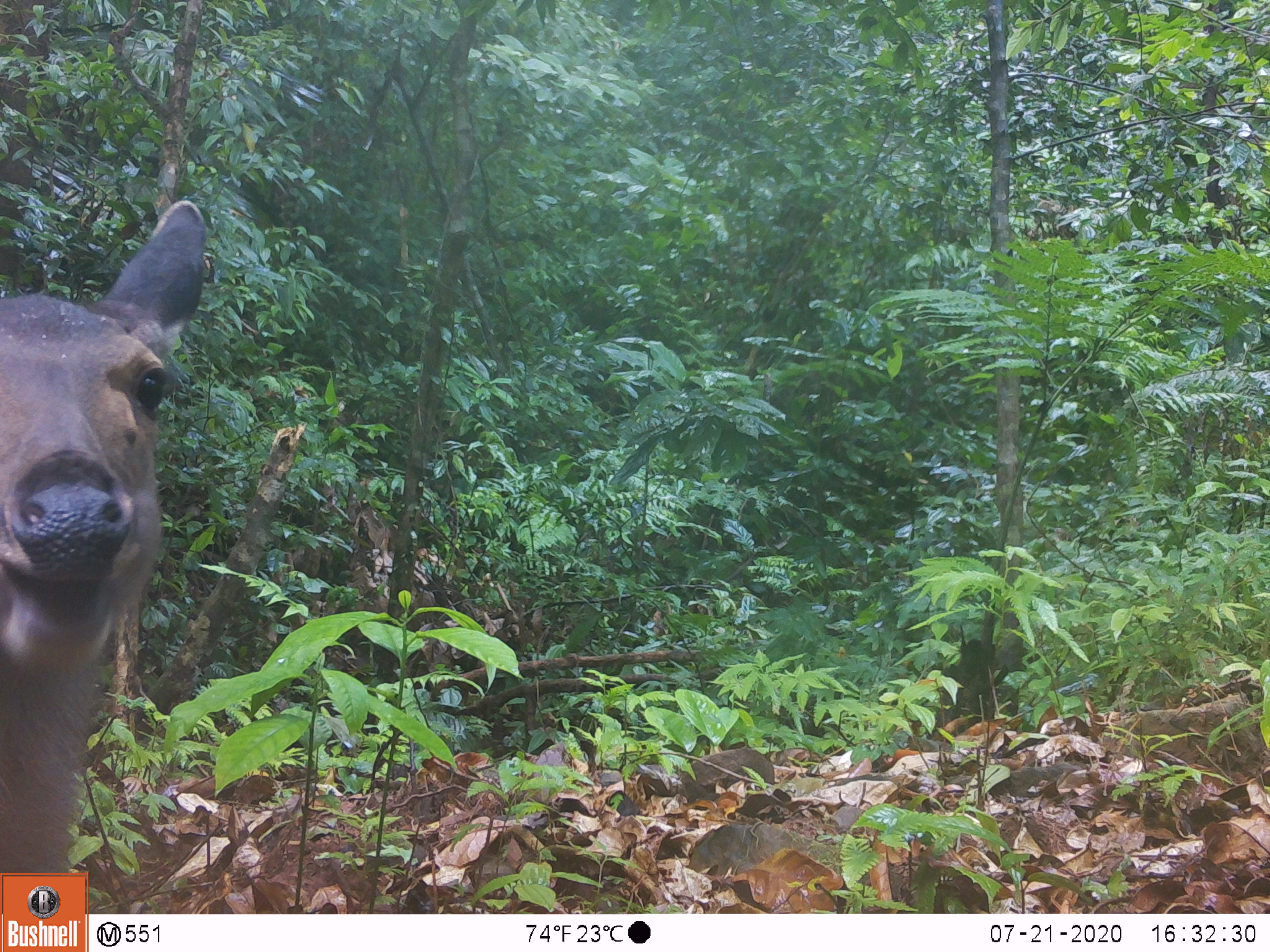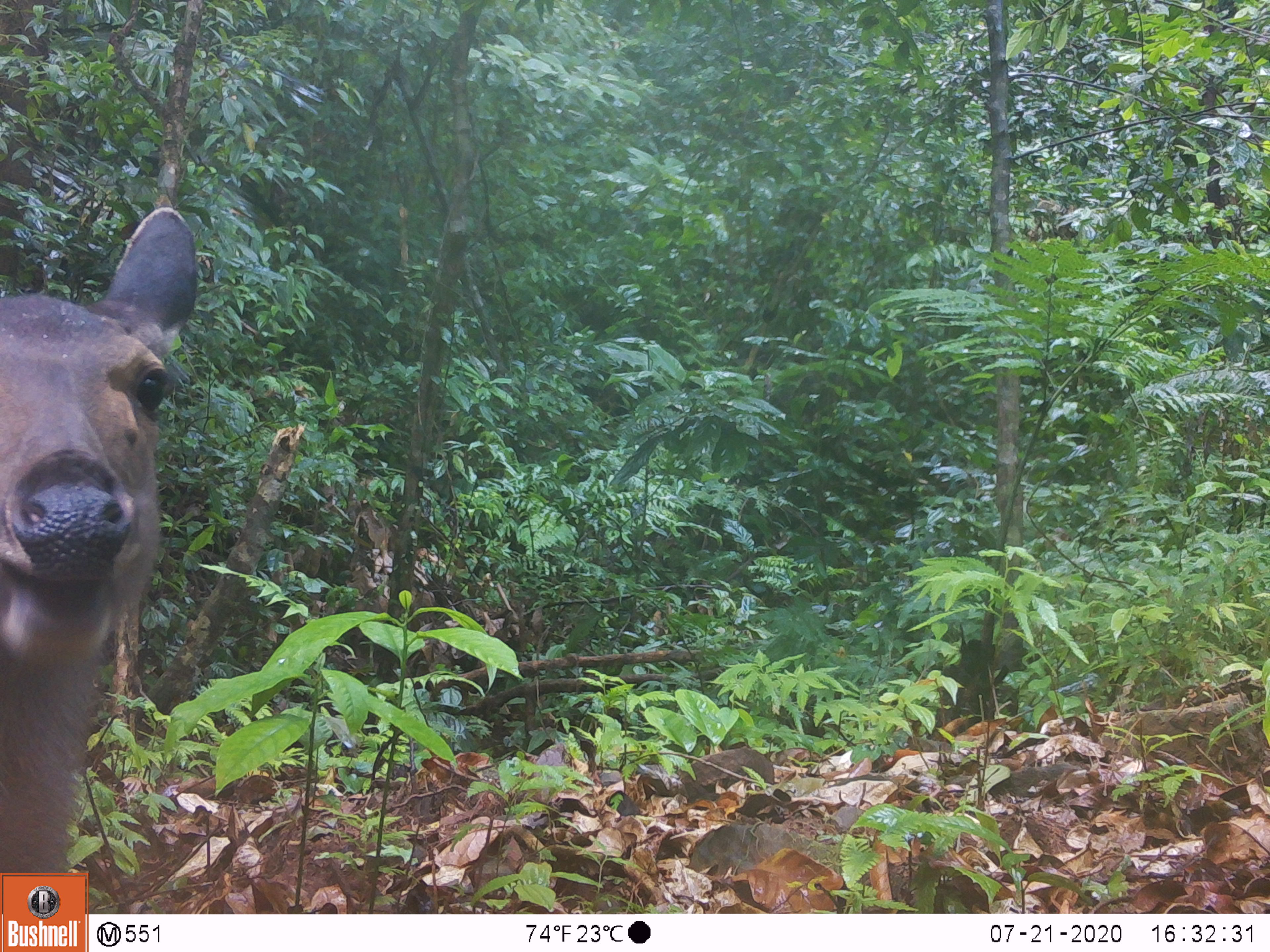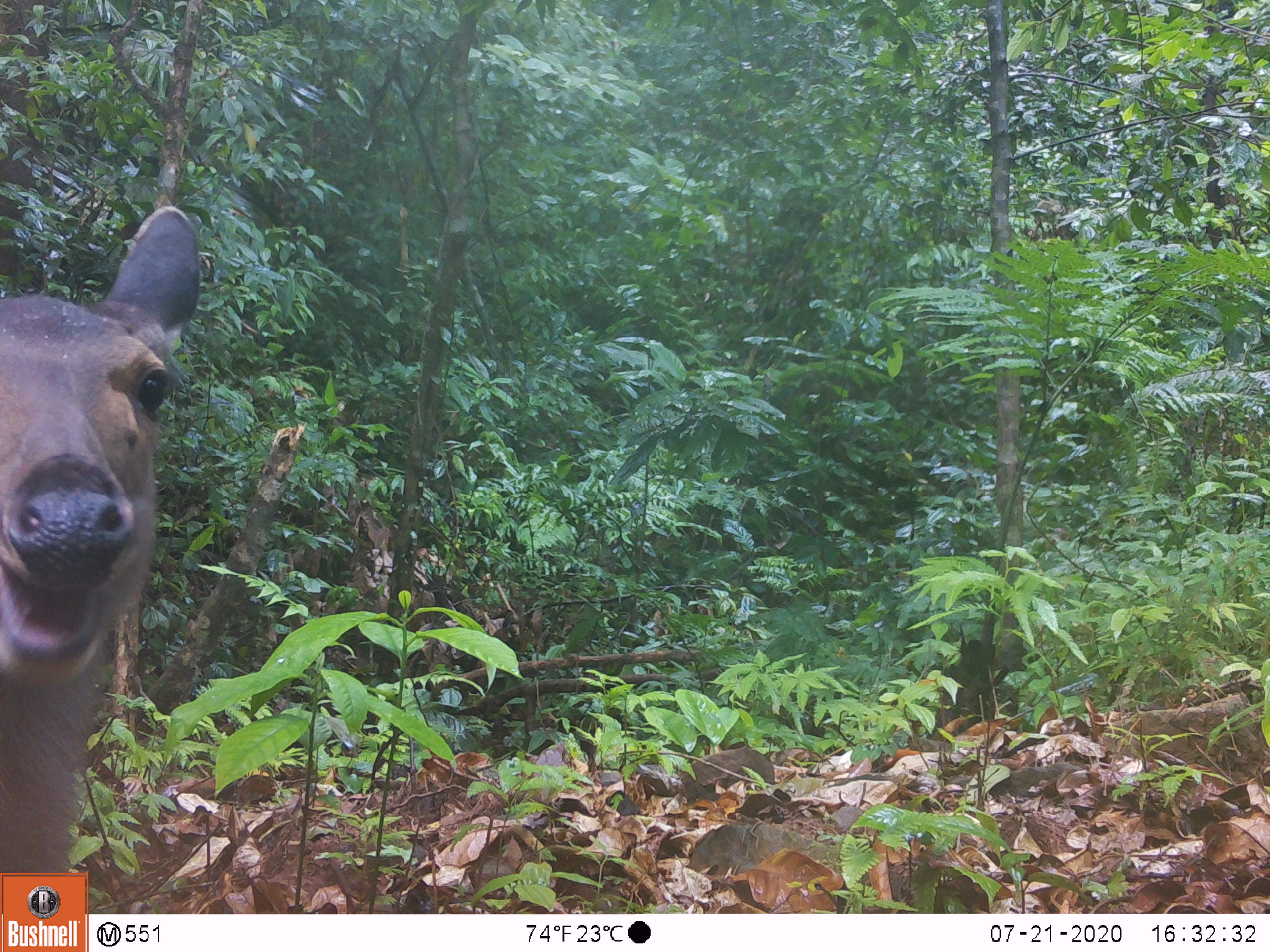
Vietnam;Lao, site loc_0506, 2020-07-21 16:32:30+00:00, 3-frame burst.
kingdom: Animalia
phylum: Chordata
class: Mammalia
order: Artiodactyla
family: Cervidae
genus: Rusa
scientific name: Rusa unicolor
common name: sambar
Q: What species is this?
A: Sambar (Rusa unicolor).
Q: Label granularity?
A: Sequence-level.